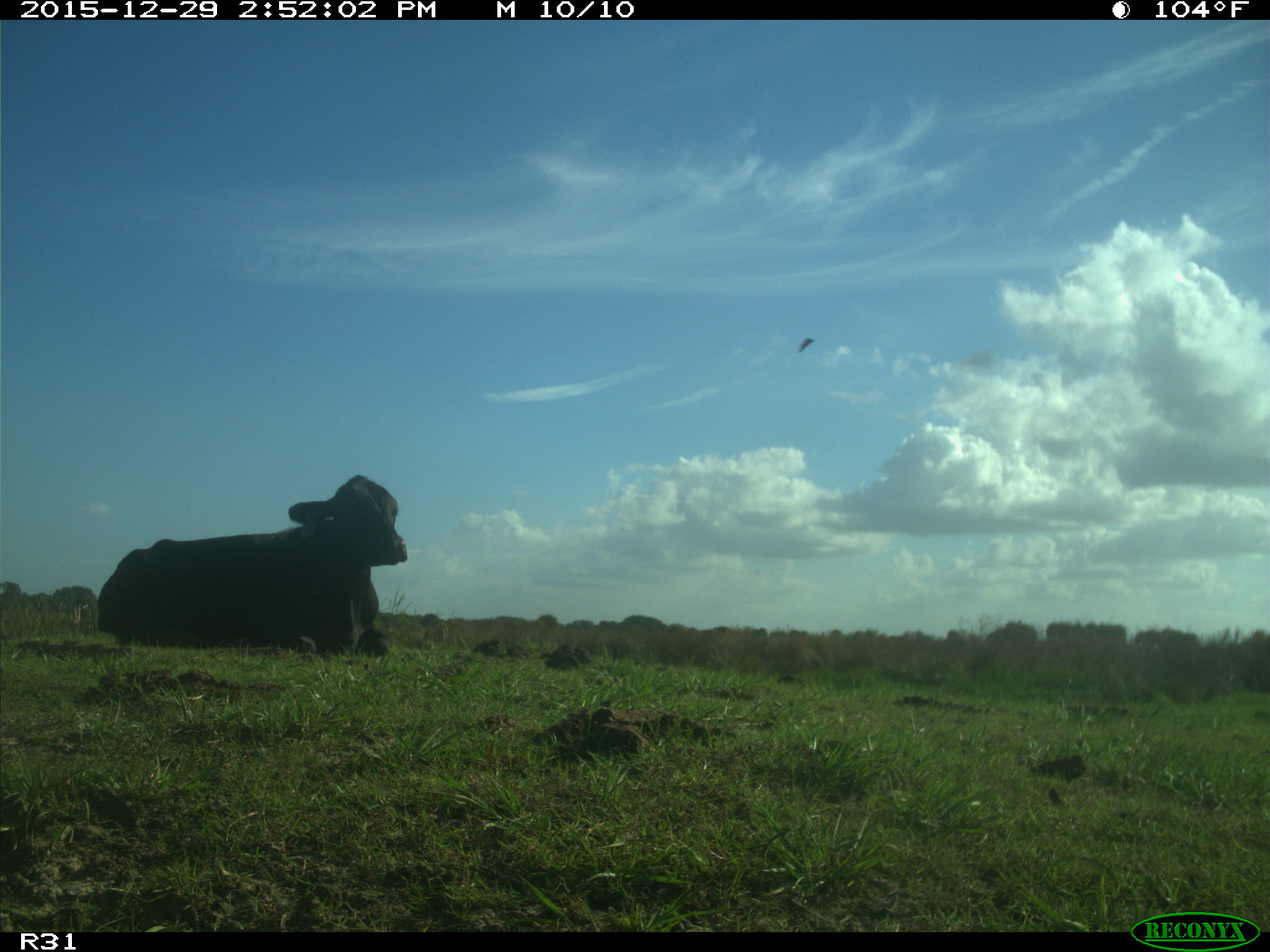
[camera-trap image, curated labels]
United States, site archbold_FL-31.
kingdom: Animalia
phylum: Chordata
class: Mammalia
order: Artiodactyla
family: Bovidae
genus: Bos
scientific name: Bos taurus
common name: domestic cow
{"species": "Bos taurus (domestic cow)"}